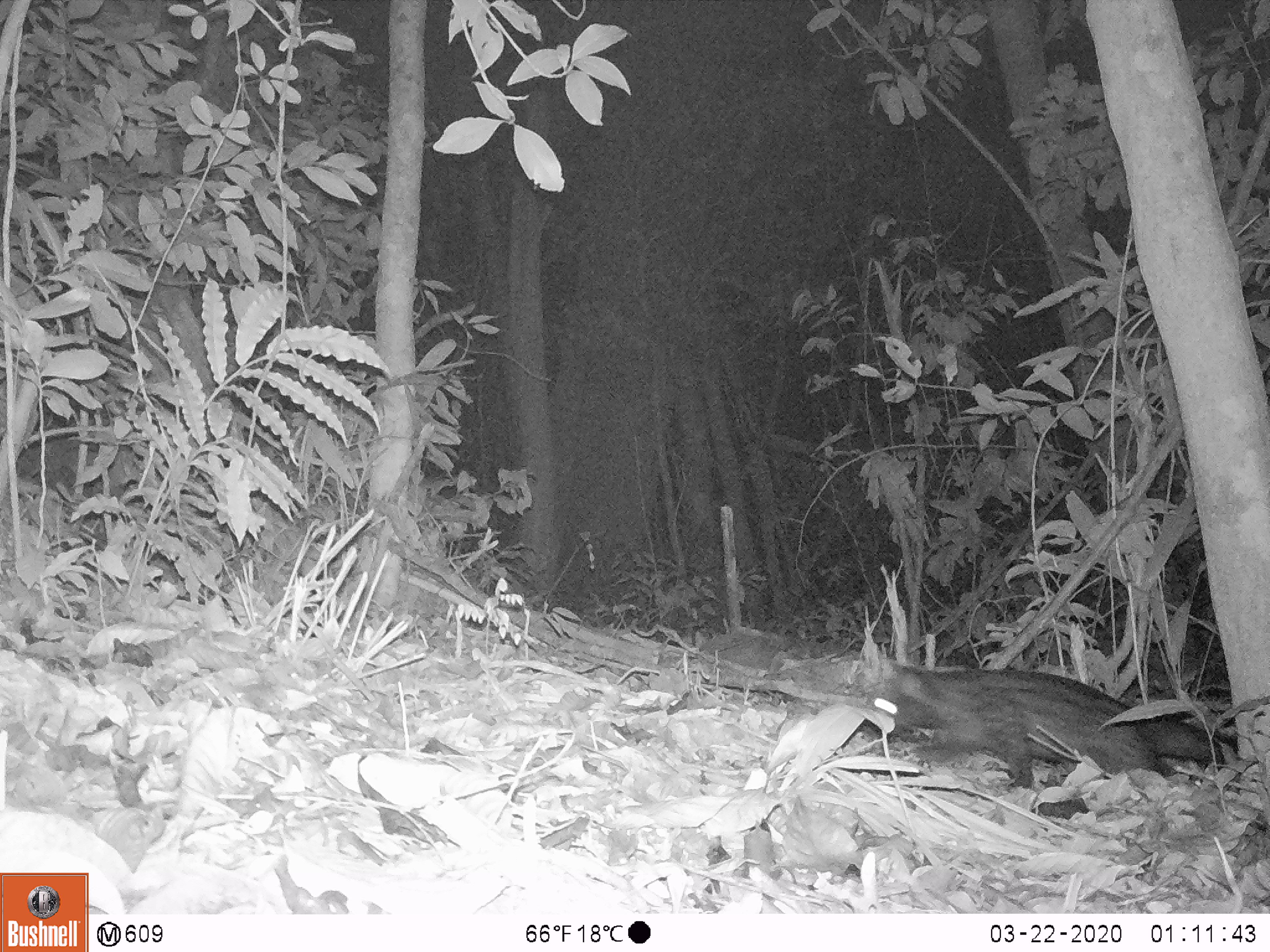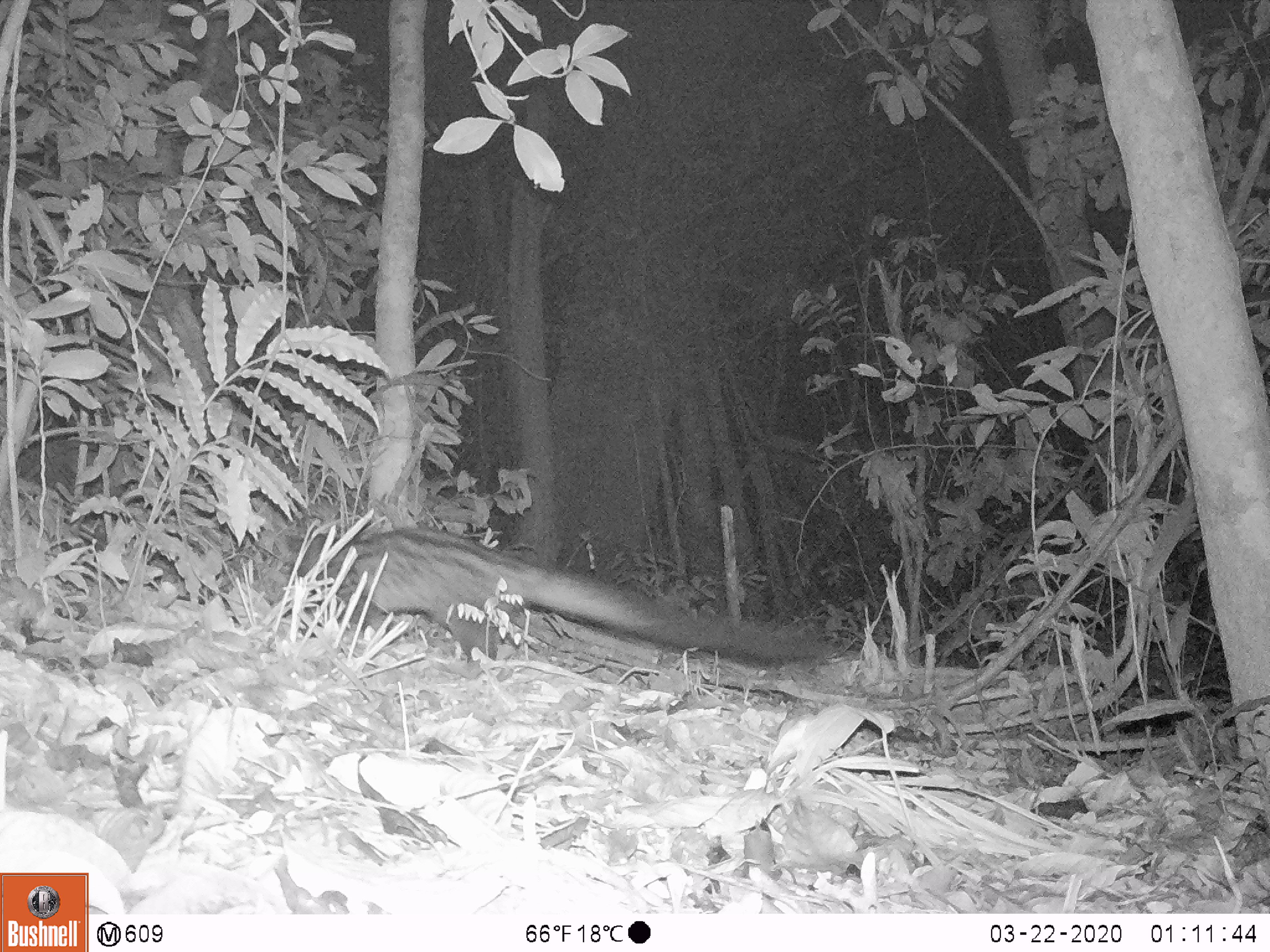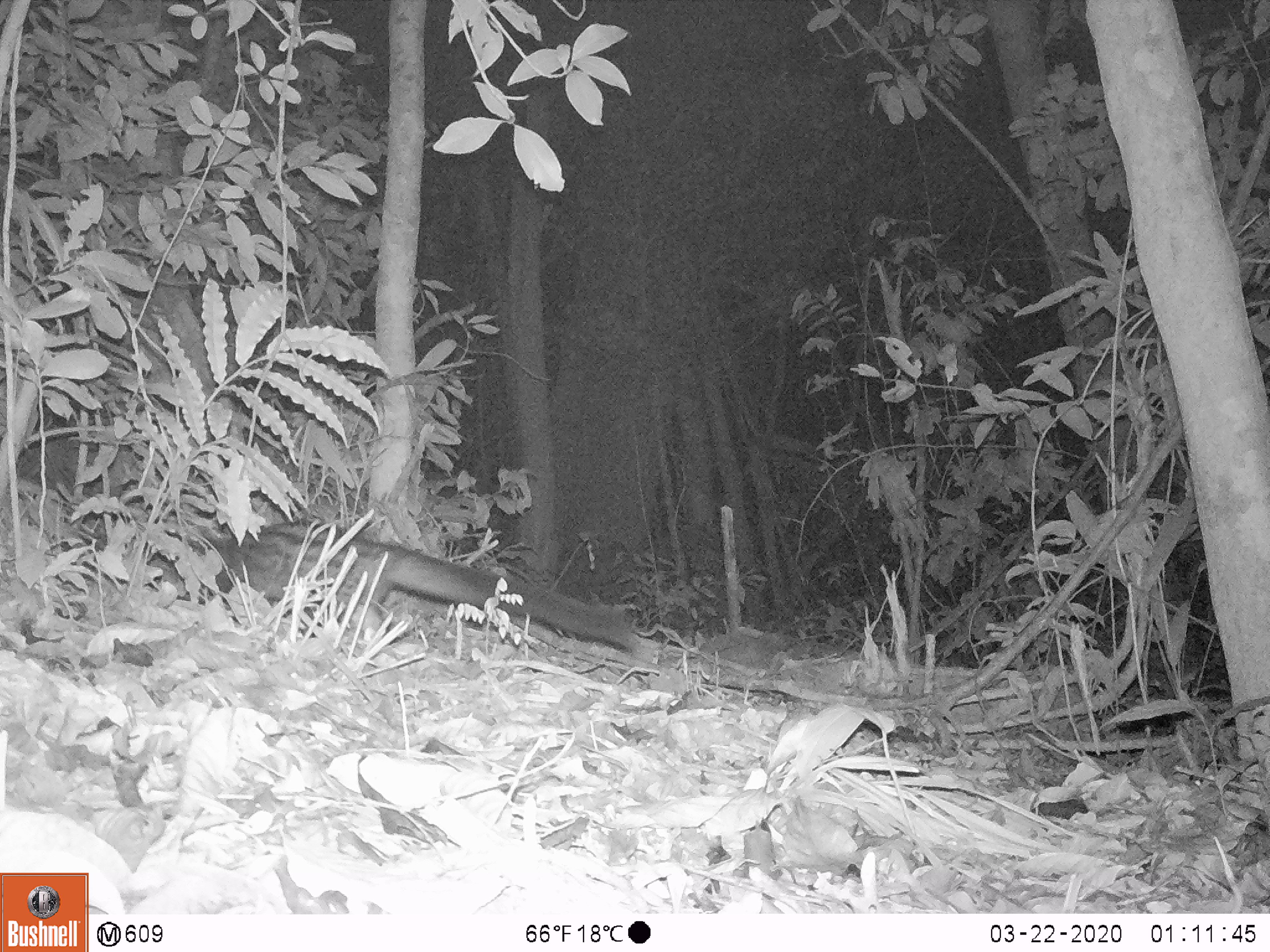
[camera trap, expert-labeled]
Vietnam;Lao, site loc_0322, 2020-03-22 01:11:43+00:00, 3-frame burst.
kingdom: Animalia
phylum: Chordata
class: Mammalia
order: Carnivora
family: Viverridae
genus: Paradoxurus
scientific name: Paradoxurus hermaphroditus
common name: common palm civet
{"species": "common palm civet (Paradoxurus hermaphroditus)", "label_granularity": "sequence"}